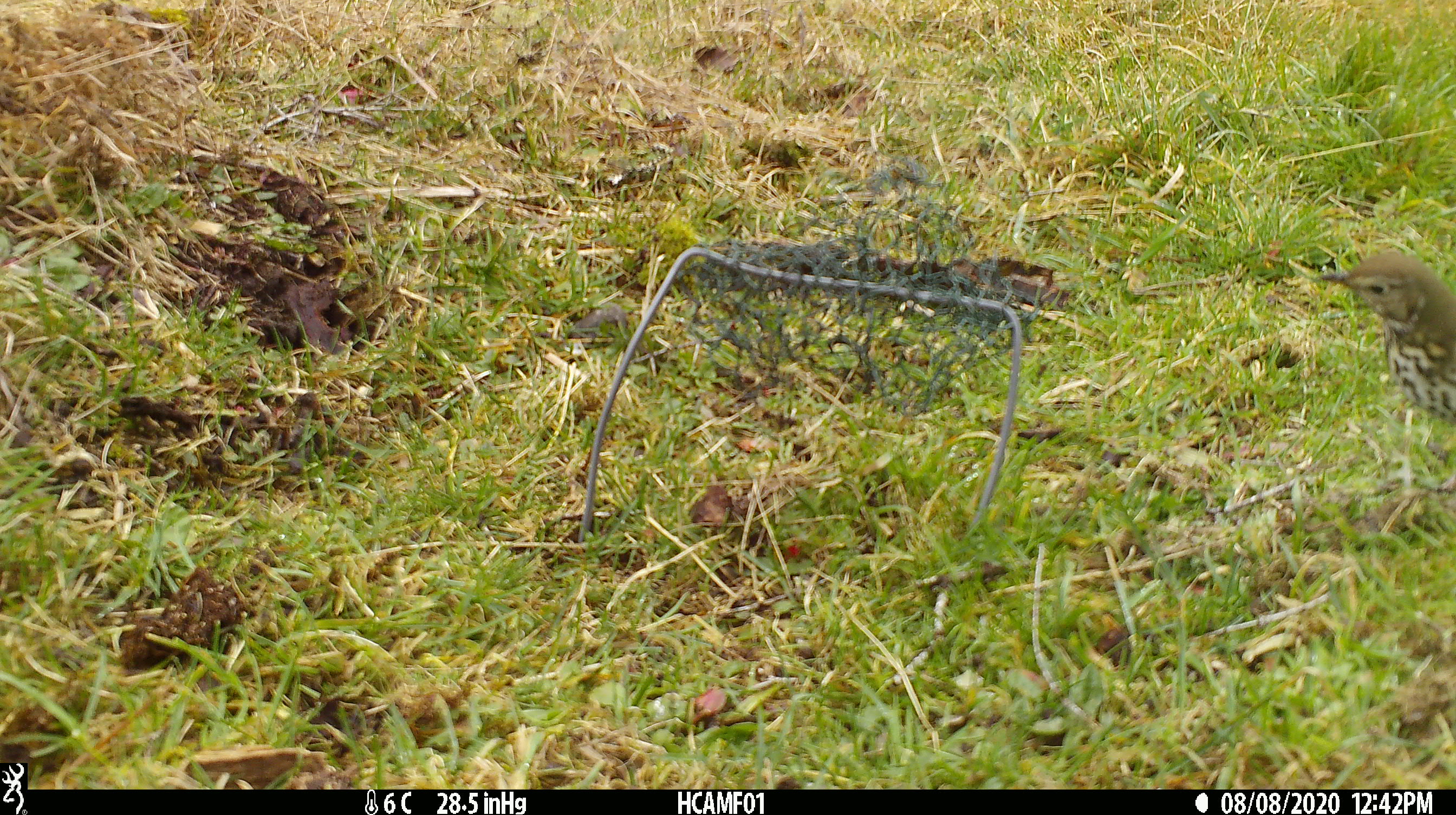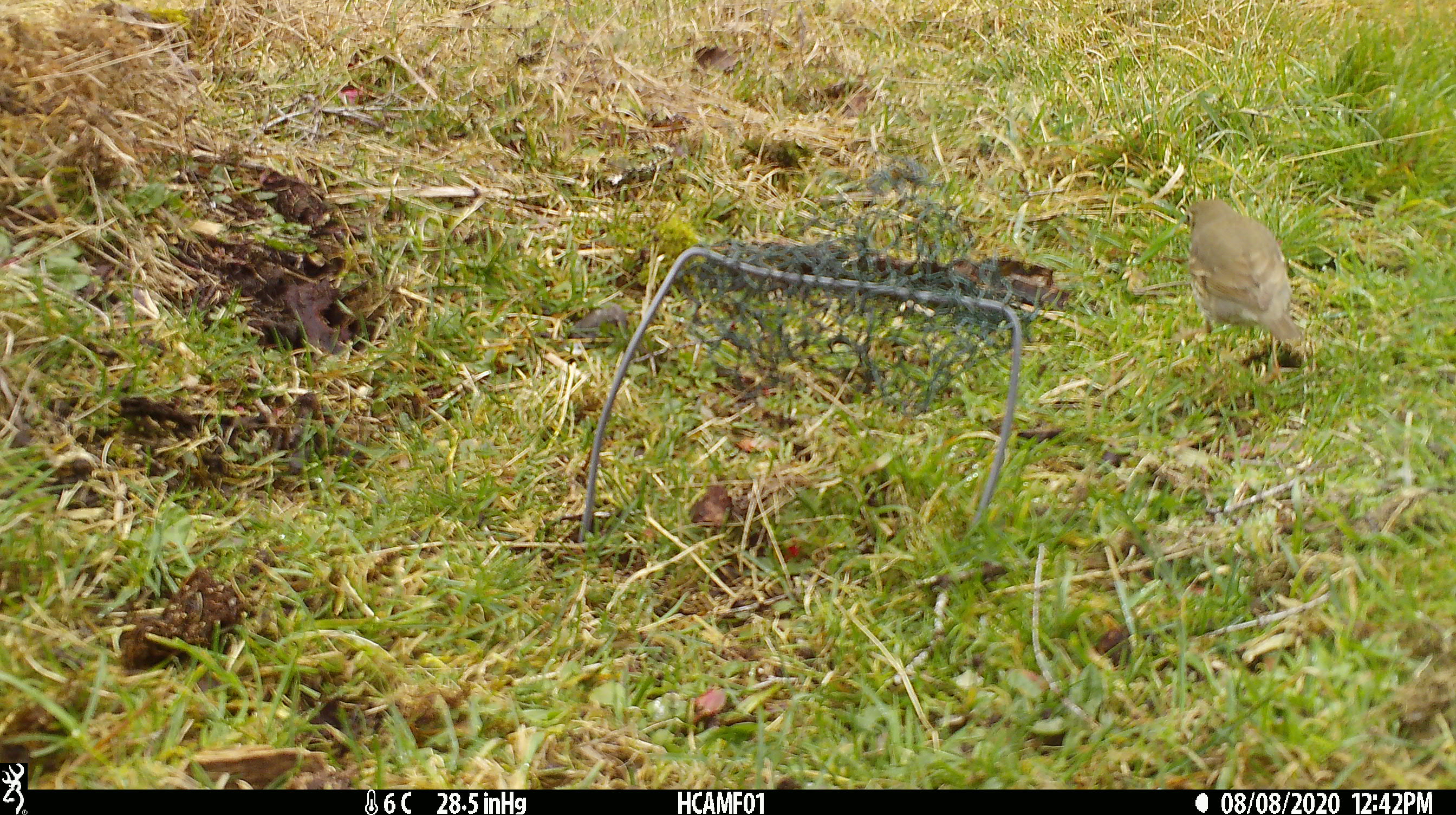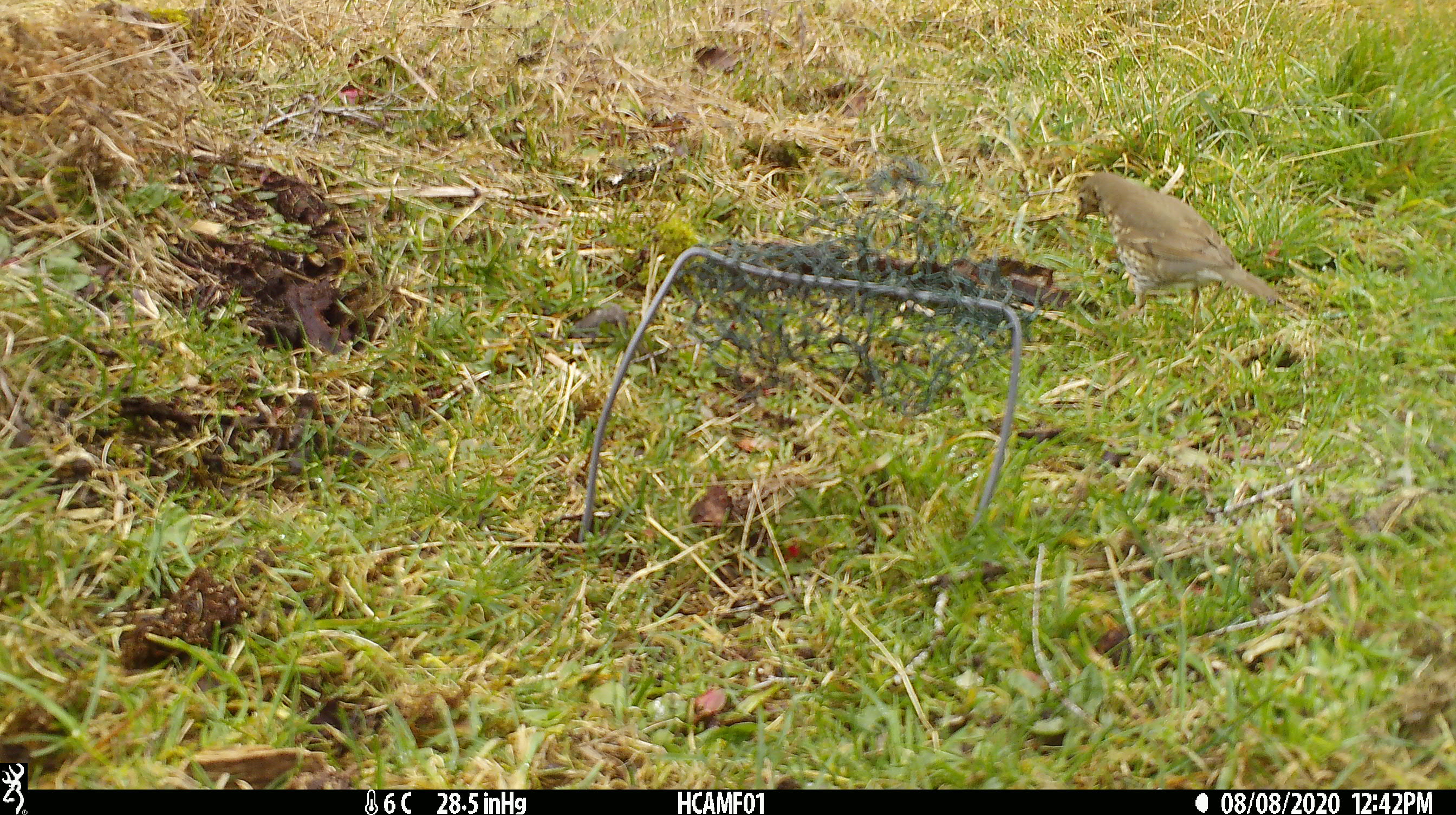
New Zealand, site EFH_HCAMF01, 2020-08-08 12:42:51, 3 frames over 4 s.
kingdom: Animalia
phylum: Chordata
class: Aves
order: Passeriformes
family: Turdidae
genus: Turdus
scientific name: Turdus philomelos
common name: song thrush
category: thrush